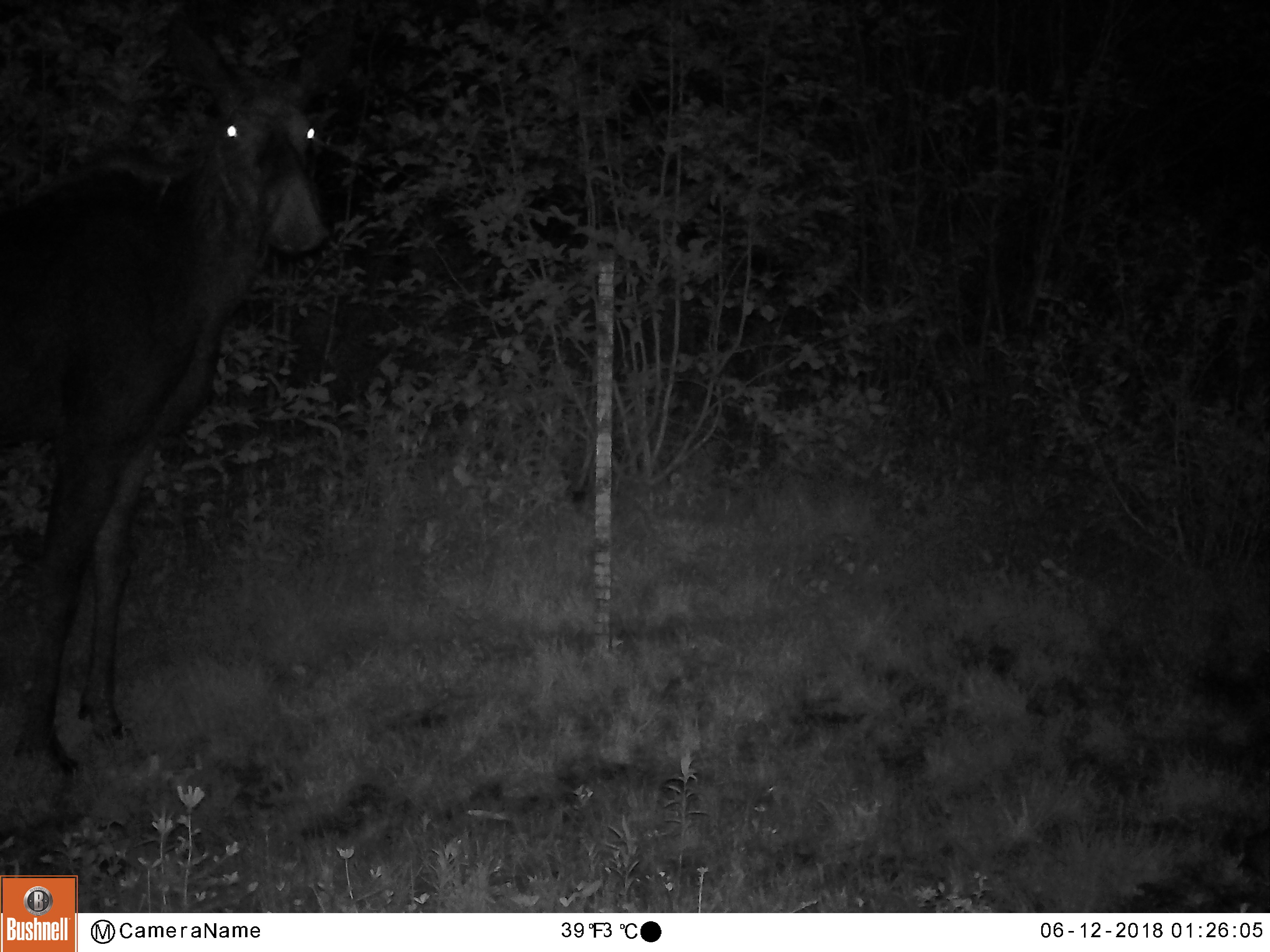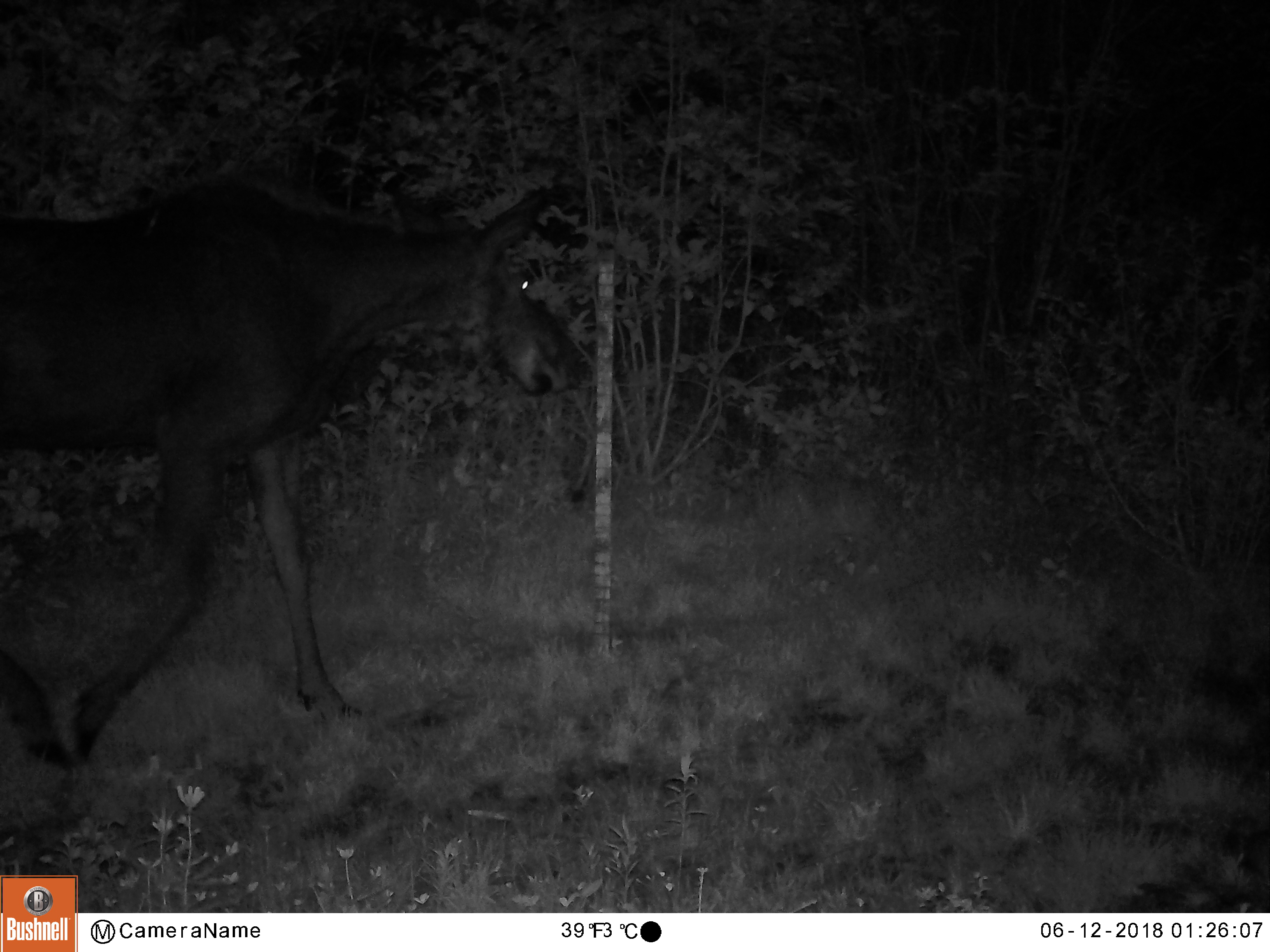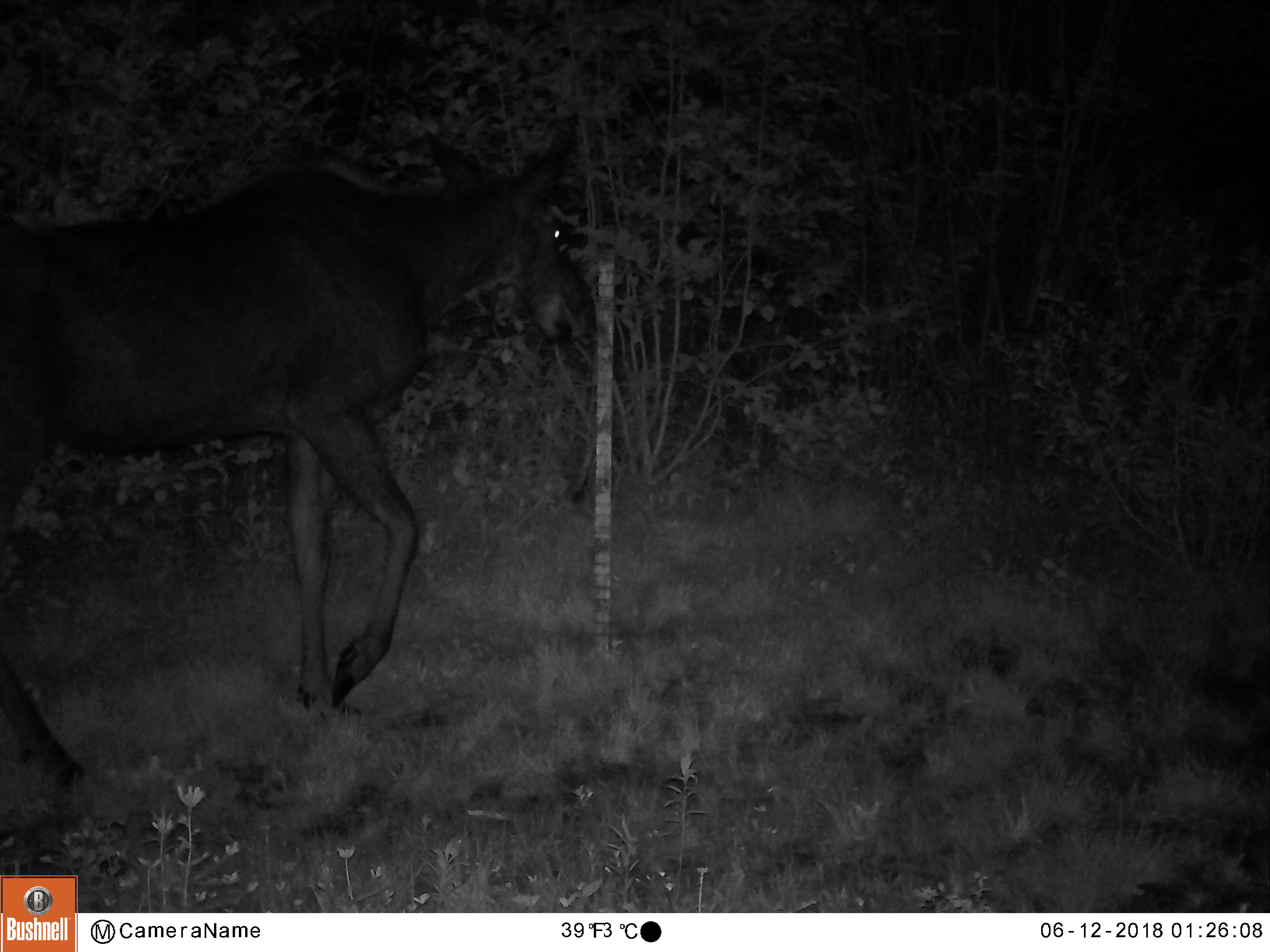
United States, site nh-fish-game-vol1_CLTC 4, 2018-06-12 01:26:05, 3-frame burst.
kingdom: Animalia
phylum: Chordata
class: Mammalia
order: Artiodactyla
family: Cervidae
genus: Alces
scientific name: Alces alces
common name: moose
Moose (Alces alces).